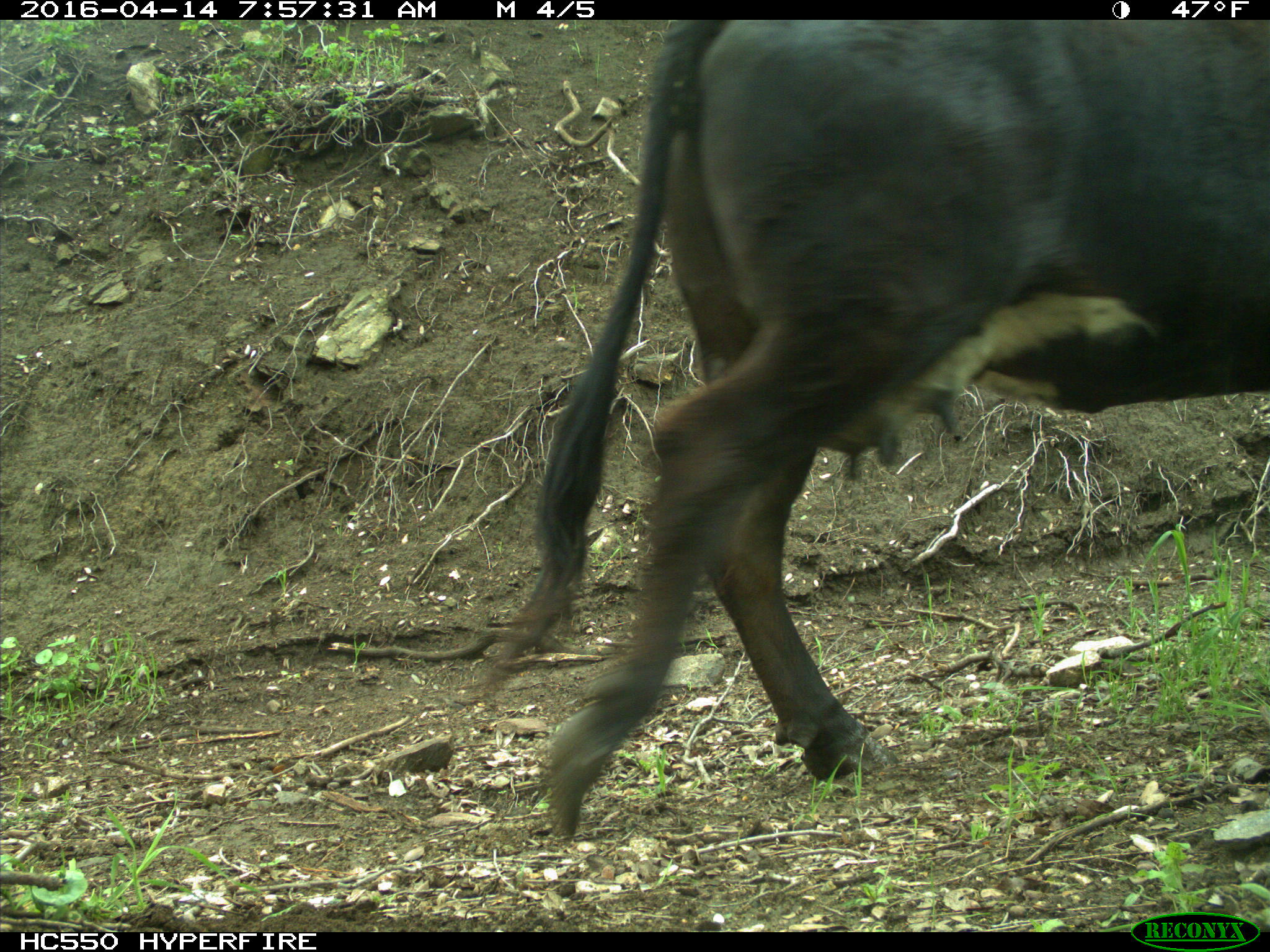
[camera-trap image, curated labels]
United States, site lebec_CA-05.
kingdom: Animalia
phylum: Chordata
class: Mammalia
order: Artiodactyla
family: Bovidae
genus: Bos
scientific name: Bos taurus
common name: domestic cow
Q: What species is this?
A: Bos taurus (domestic cow).